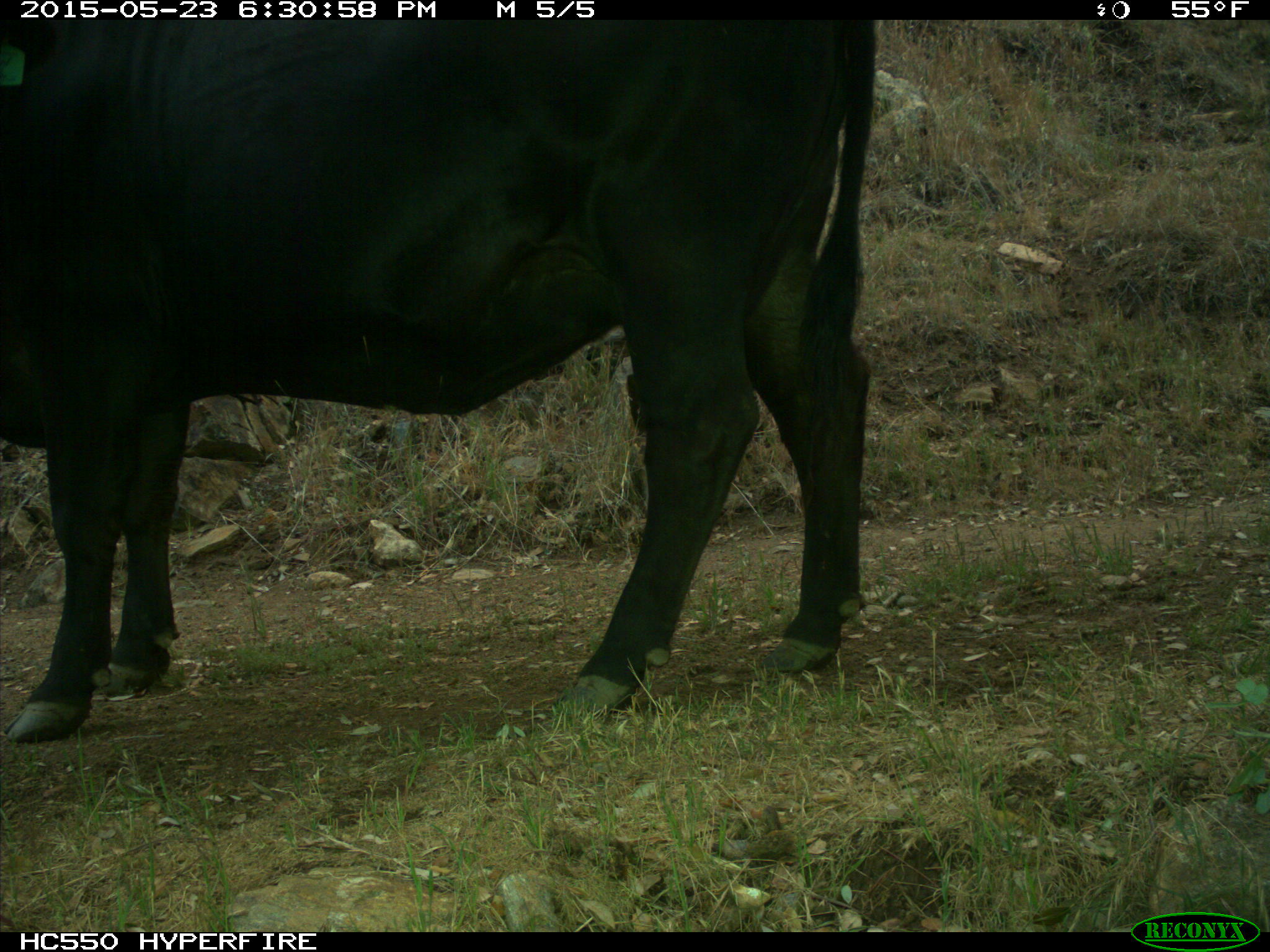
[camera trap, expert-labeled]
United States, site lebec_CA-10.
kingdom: Animalia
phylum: Chordata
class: Mammalia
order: Artiodactyla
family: Bovidae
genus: Bos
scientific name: Bos taurus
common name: domestic cow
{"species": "Bos taurus (domestic cow)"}